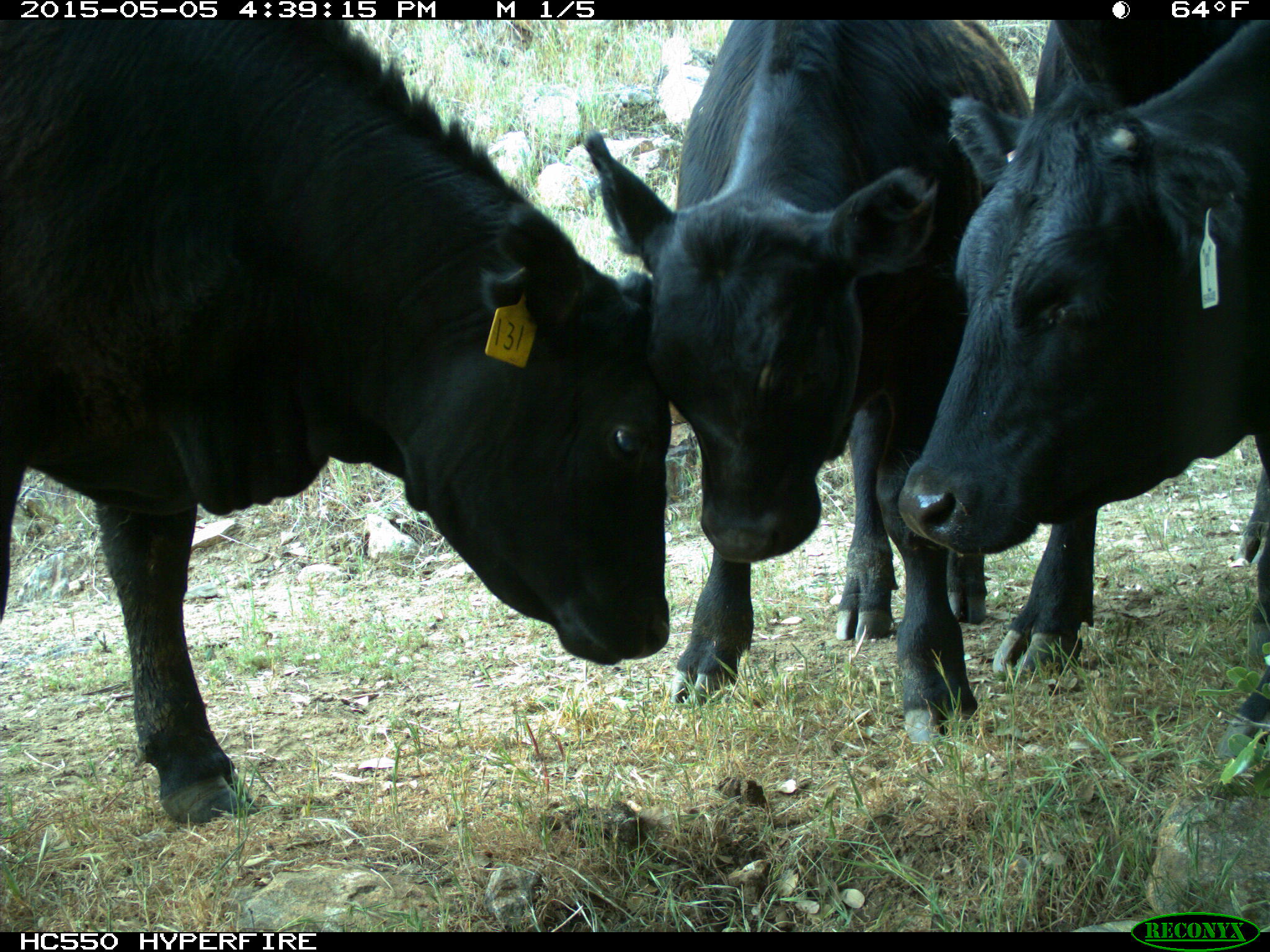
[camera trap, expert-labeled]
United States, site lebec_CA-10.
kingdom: Animalia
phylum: Chordata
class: Mammalia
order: Artiodactyla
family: Bovidae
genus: Bos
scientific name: Bos taurus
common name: domestic cow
Bos taurus (domestic cow).